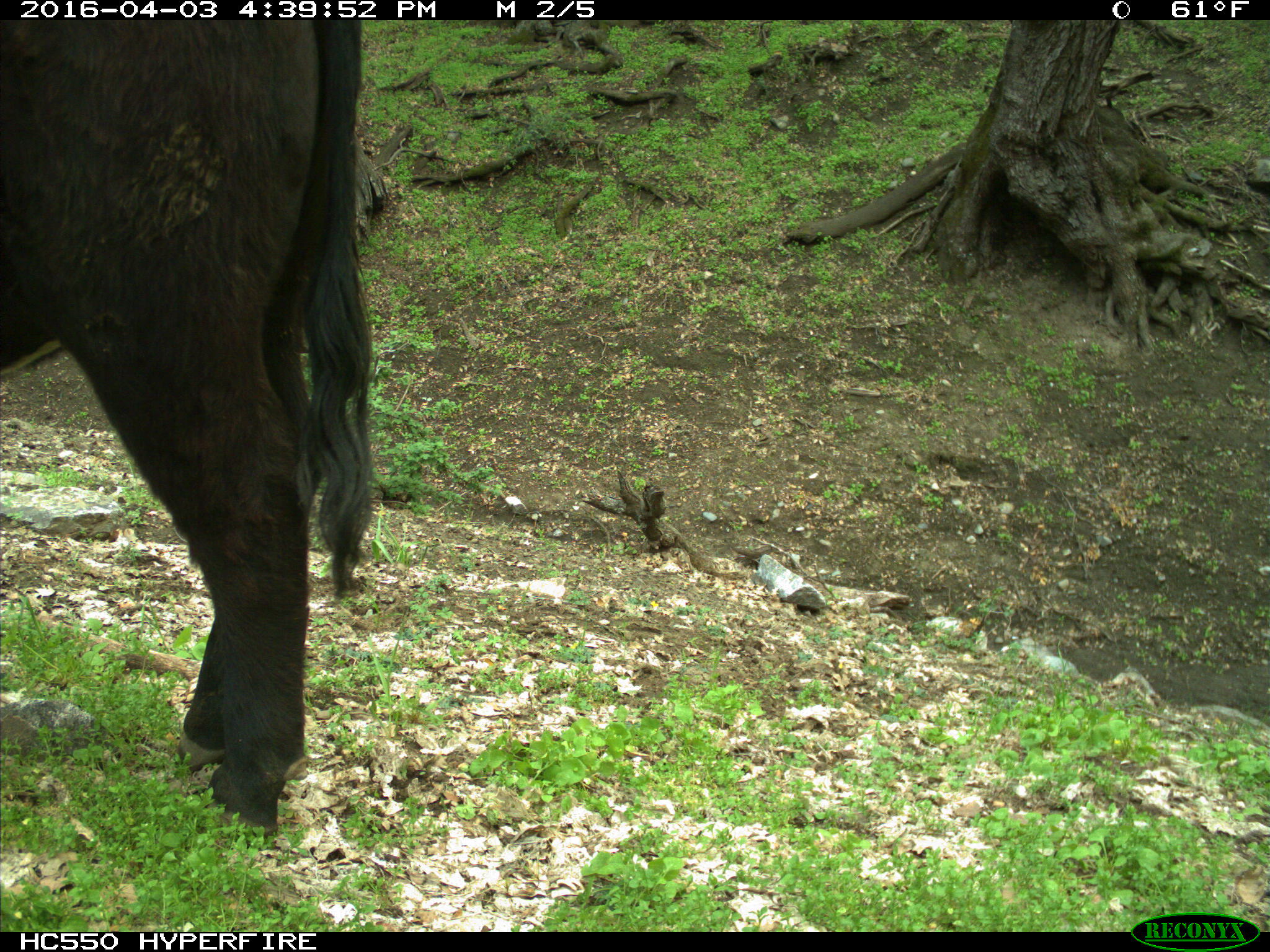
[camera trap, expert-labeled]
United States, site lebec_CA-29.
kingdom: Animalia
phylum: Chordata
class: Mammalia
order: Artiodactyla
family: Bovidae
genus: Bos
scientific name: Bos taurus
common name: domestic cow